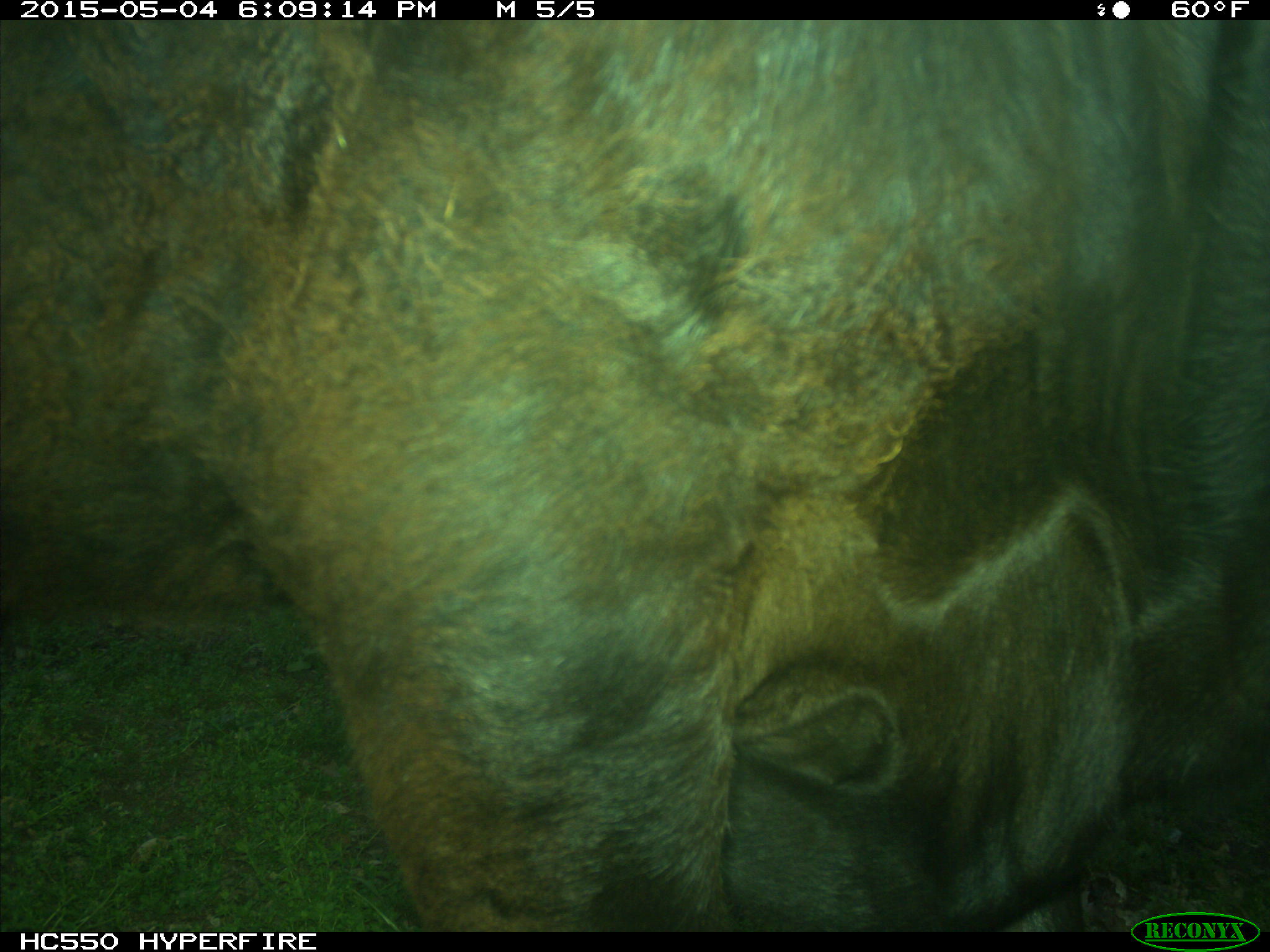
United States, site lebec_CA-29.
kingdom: Animalia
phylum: Chordata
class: Mammalia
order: Artiodactyla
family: Bovidae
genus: Bos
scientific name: Bos taurus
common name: domestic cow